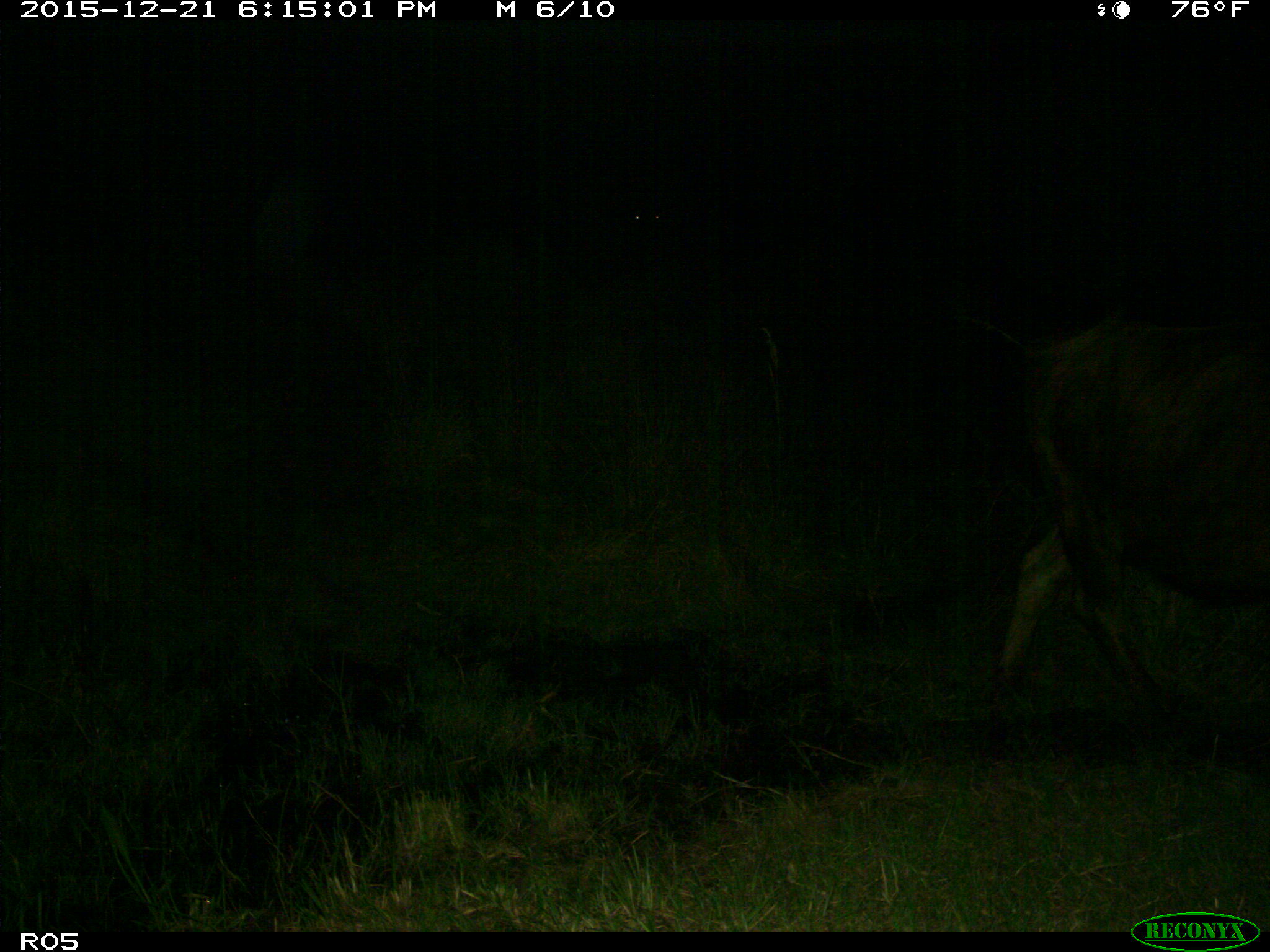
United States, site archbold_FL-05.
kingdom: Animalia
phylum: Chordata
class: Mammalia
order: Artiodactyla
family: Bovidae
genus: Bos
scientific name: Bos taurus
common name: domestic cow